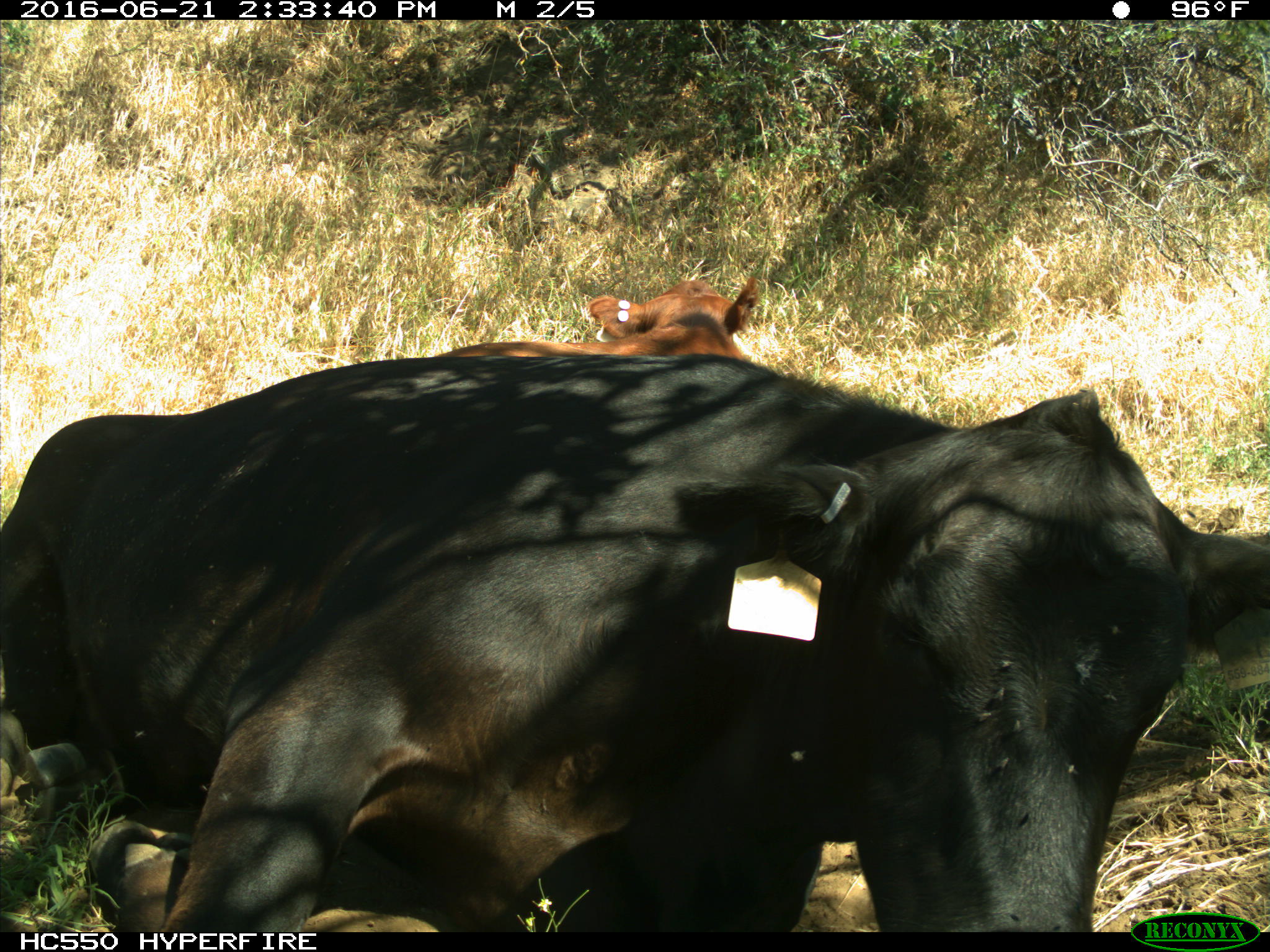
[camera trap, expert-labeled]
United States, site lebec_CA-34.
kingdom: Animalia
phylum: Chordata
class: Mammalia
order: Artiodactyla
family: Bovidae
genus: Bos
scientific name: Bos taurus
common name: domestic cow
Bos taurus (domestic cow).